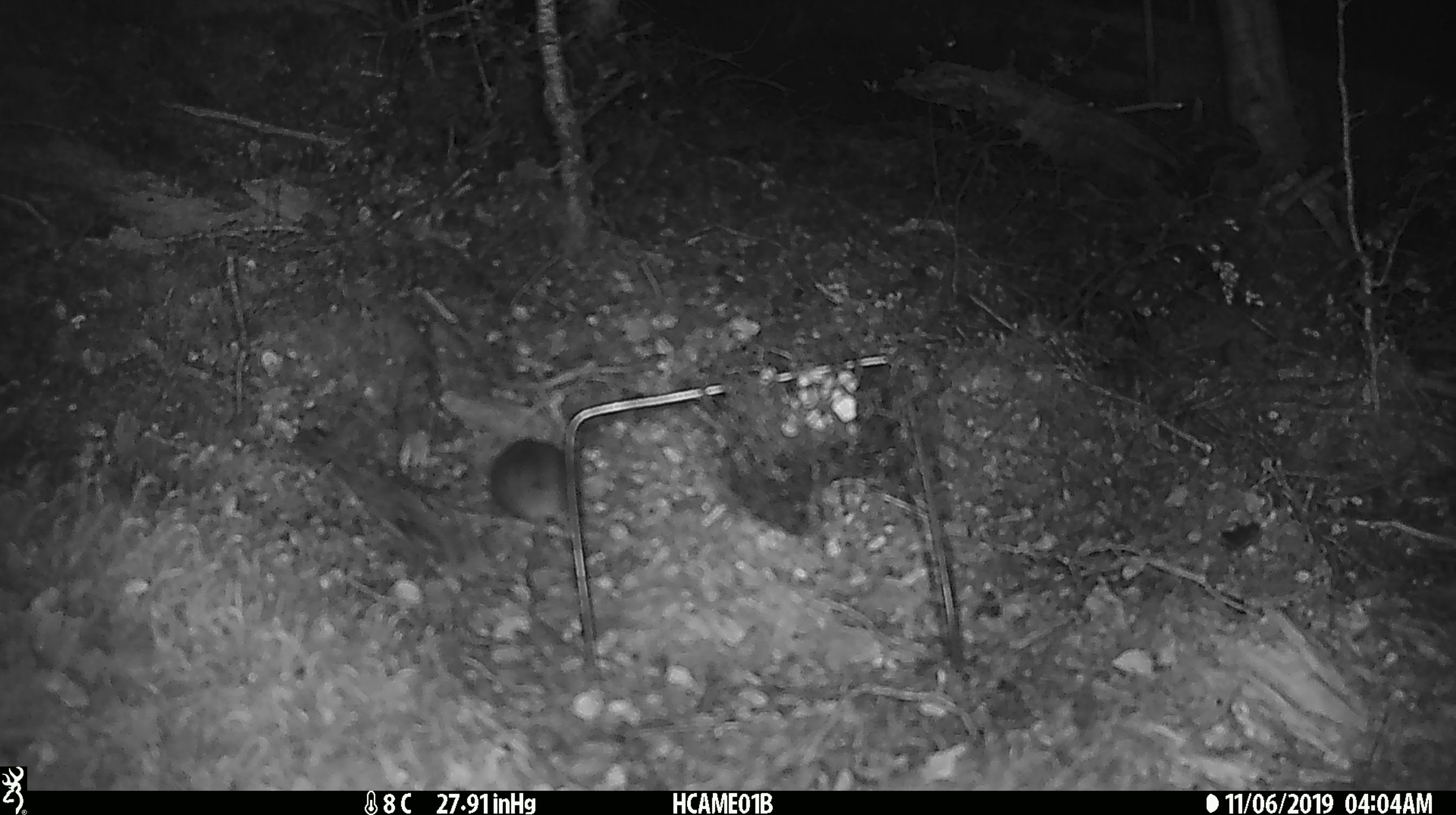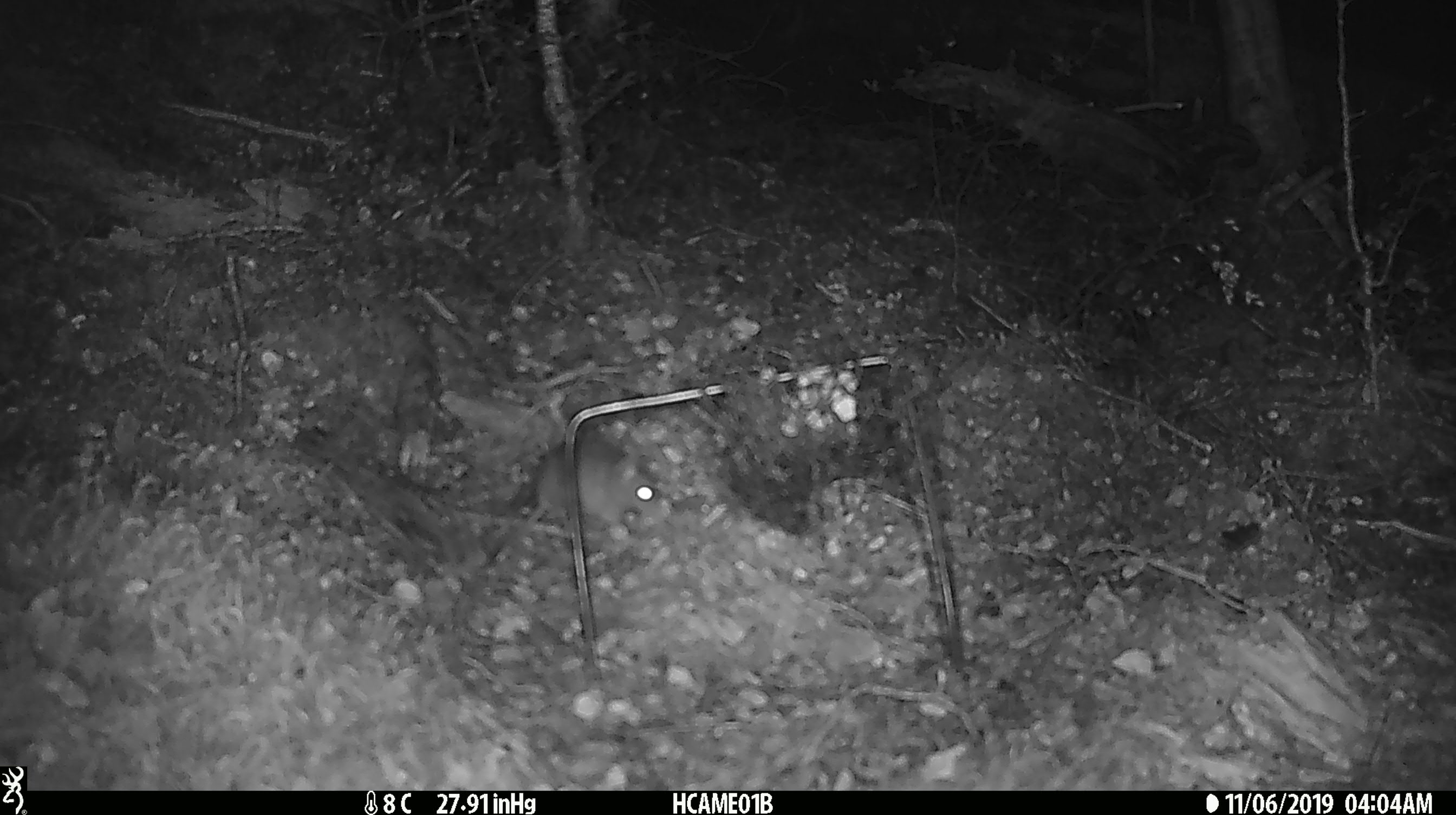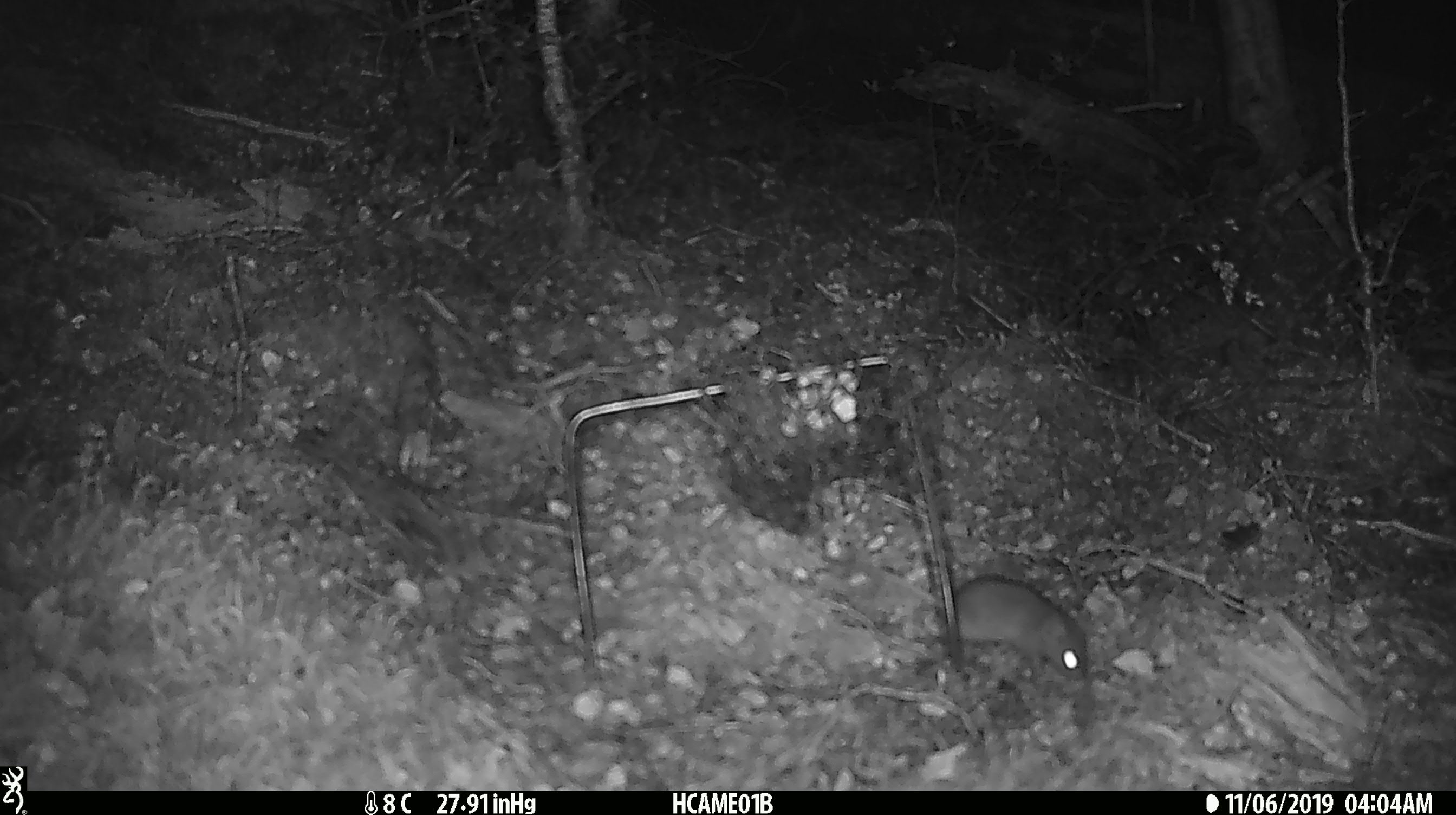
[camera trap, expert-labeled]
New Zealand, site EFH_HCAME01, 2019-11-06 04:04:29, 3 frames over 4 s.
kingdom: Animalia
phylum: Chordata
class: Mammalia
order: Rodentia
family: Muridae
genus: Mus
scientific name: Mus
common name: mouse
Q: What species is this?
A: Mouse (Mus).